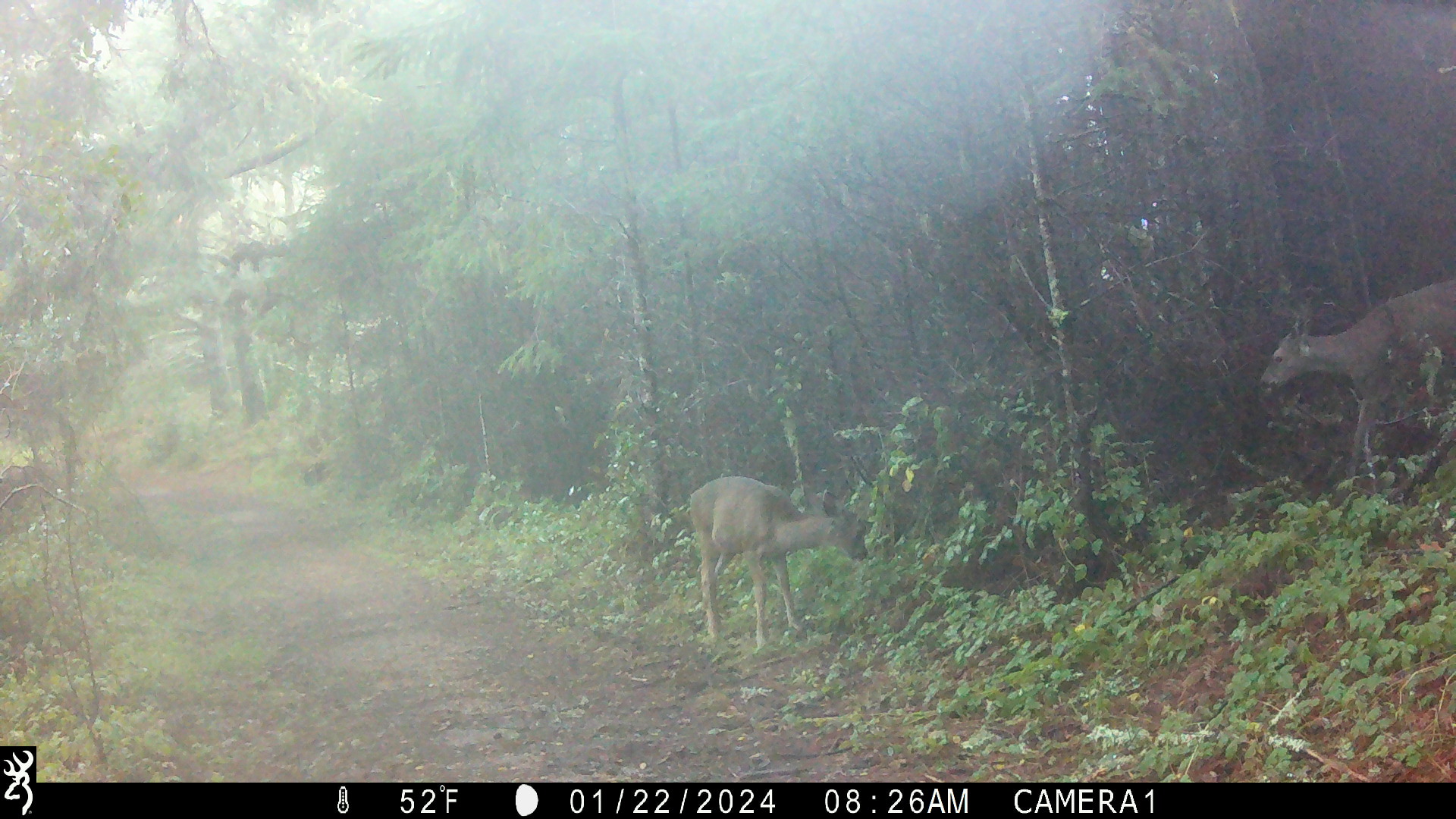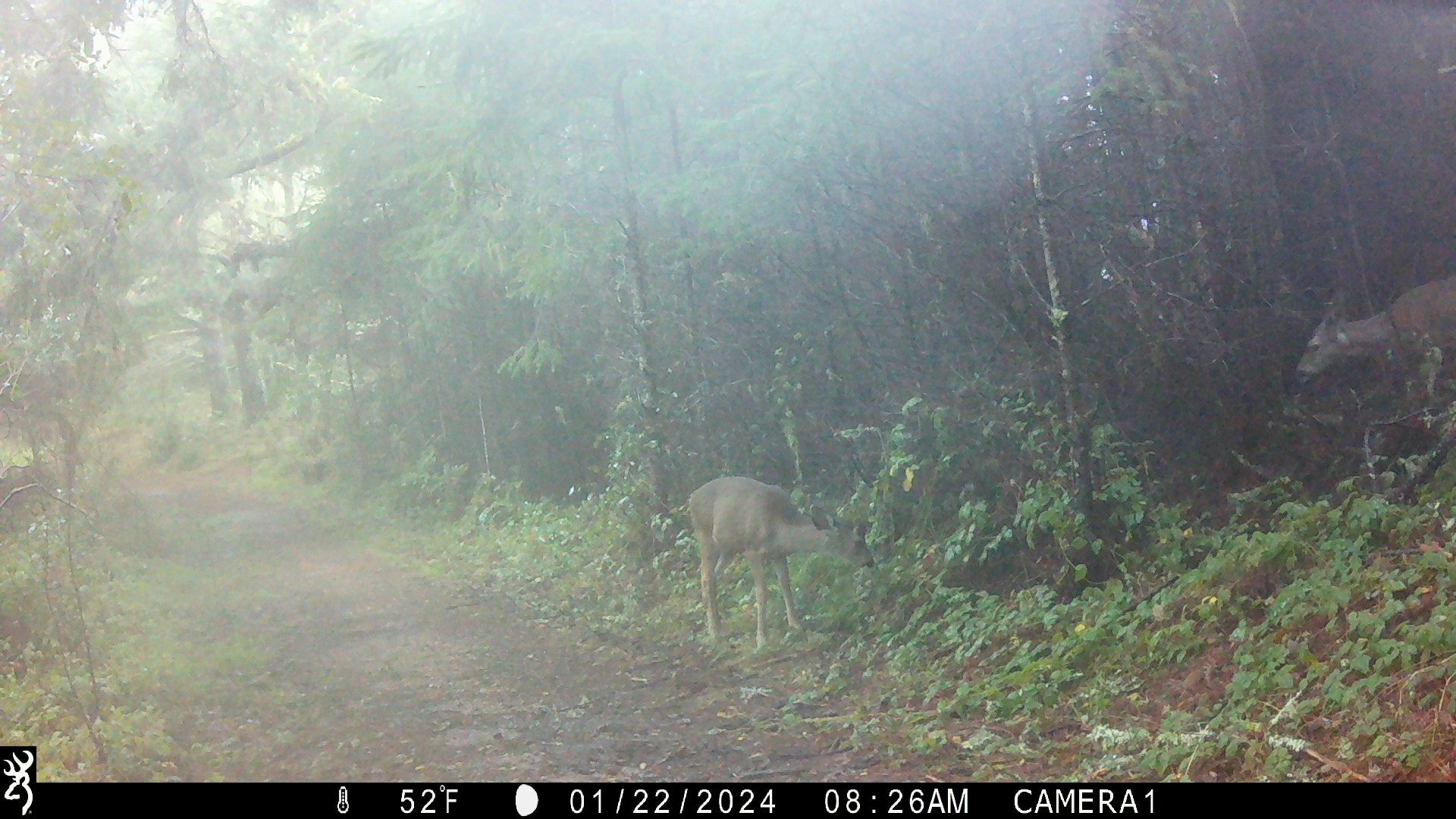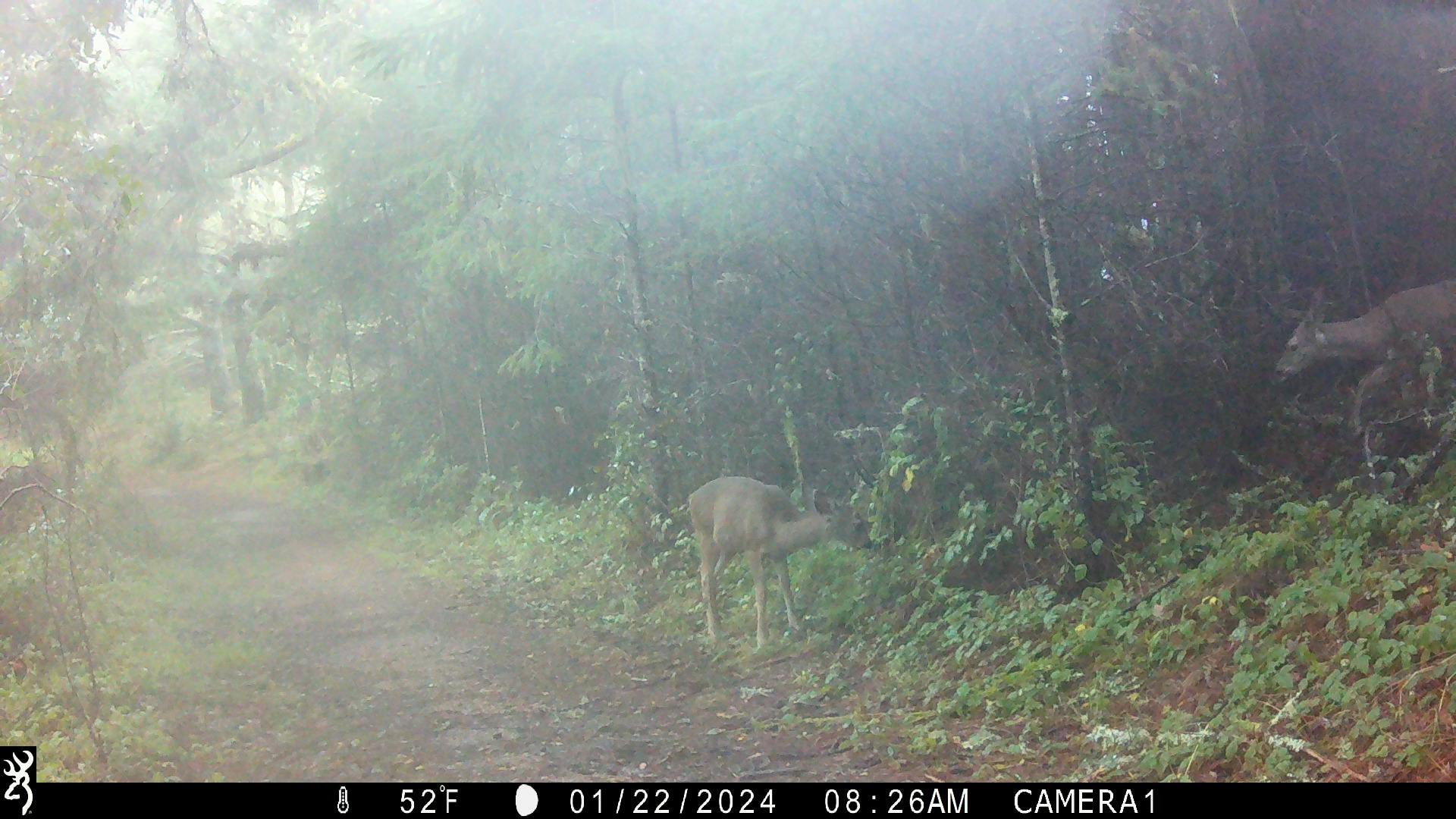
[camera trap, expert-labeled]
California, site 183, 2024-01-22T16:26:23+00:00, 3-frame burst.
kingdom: Animalia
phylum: Chordata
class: Mammalia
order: Artiodactyla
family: Cervidae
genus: Odocoileus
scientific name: Odocoileus hemionus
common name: mule deer